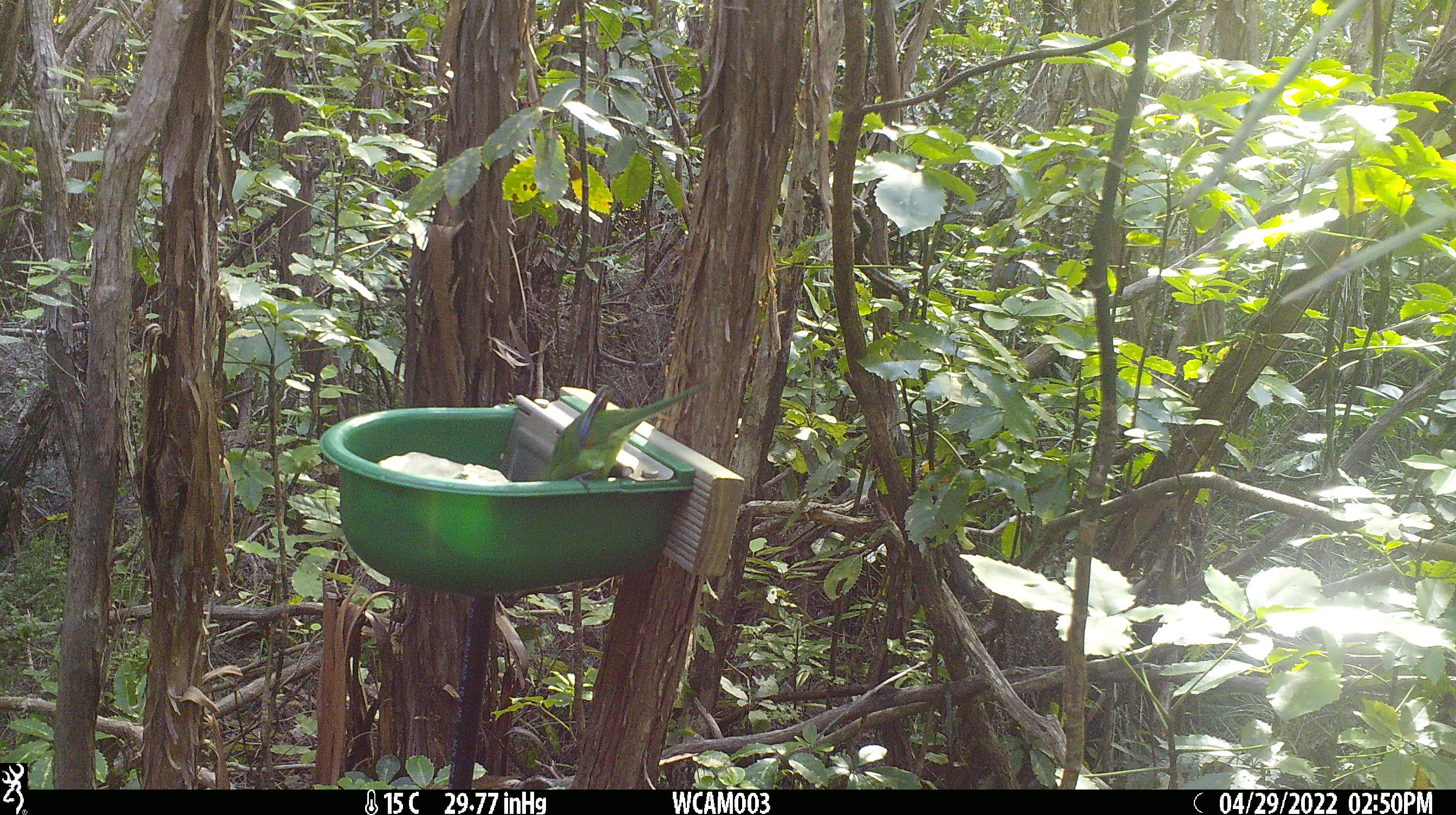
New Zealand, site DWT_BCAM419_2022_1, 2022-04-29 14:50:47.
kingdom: Animalia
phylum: Chordata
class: Aves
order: Psittaciformes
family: Psittaculidae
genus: Cyanoramphus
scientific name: Cyanoramphus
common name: parakeet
Parakeet (Cyanoramphus).